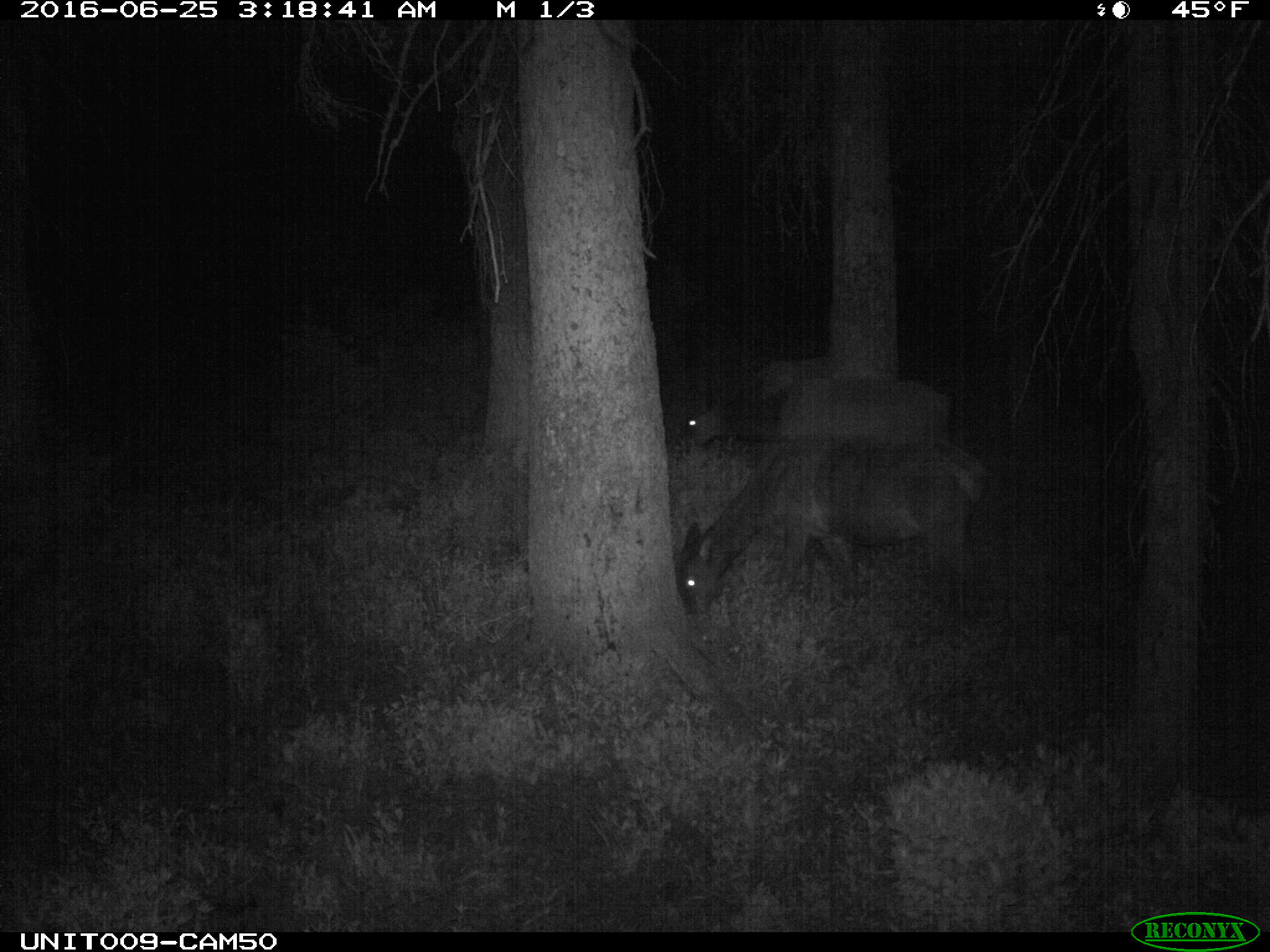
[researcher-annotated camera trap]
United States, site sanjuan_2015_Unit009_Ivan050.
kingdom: Animalia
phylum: Chordata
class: Mammalia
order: Artiodactyla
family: Cervidae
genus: Cervus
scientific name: Cervus elaphus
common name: red deer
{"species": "Cervus elaphus (red deer)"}